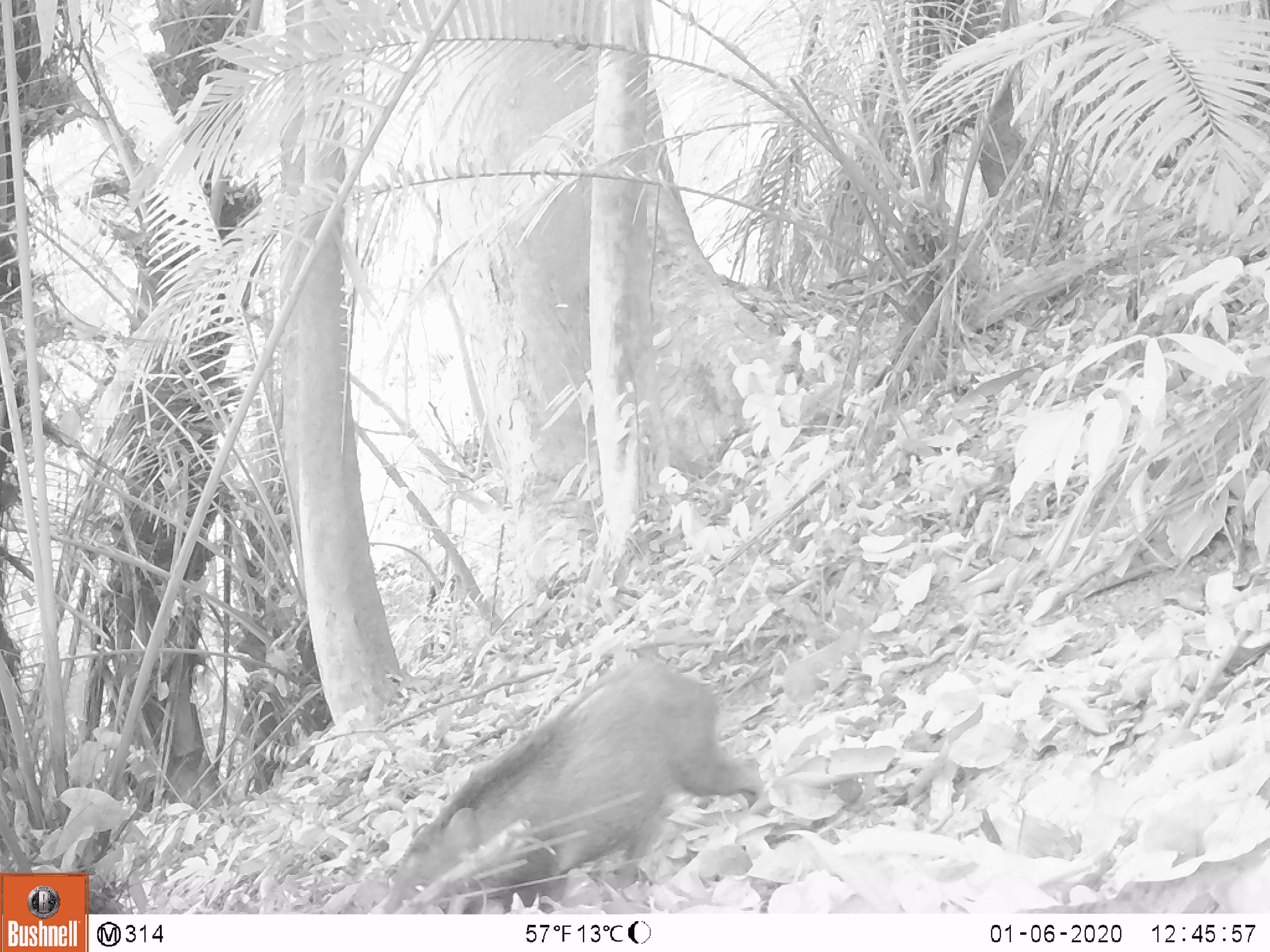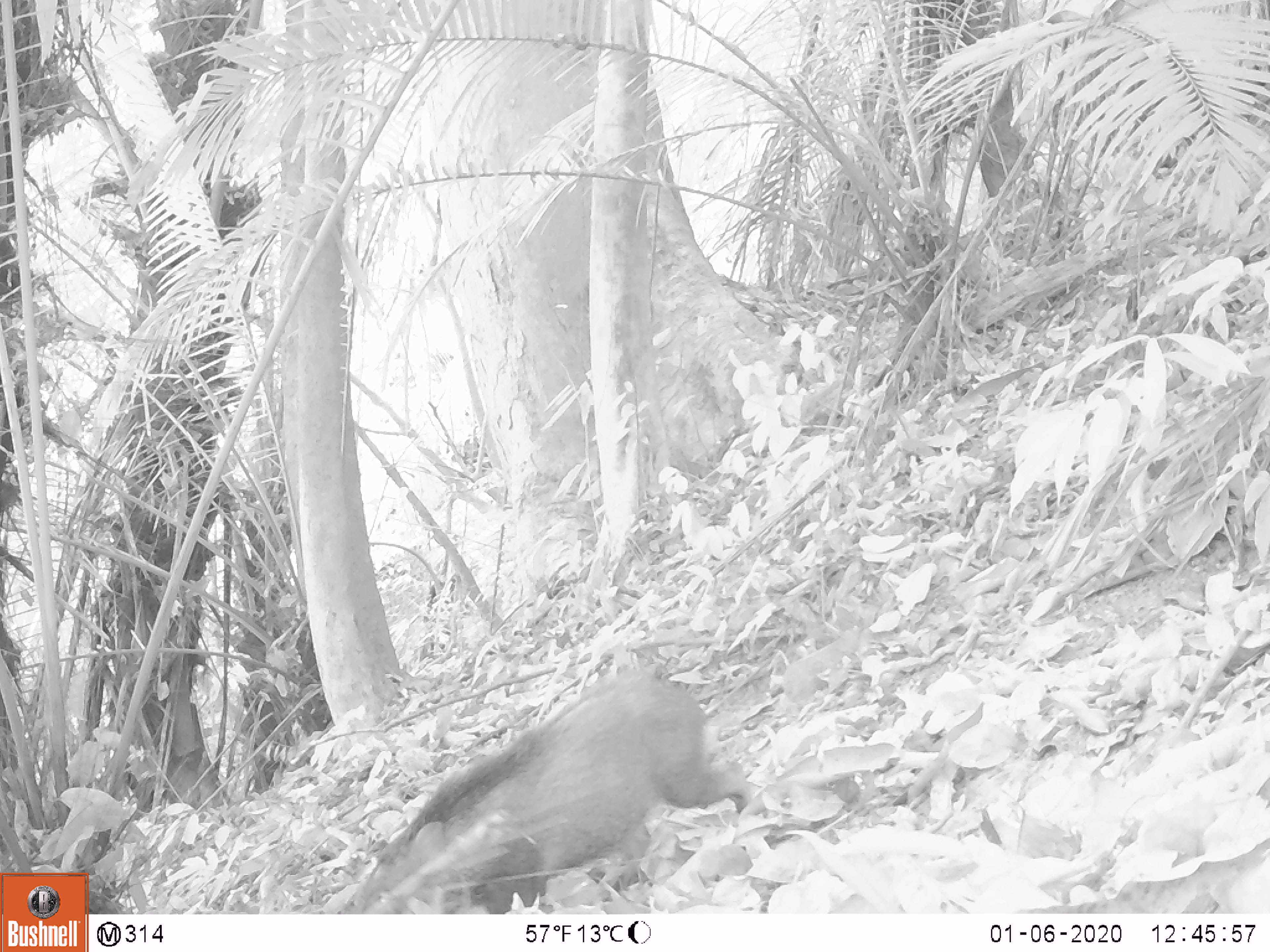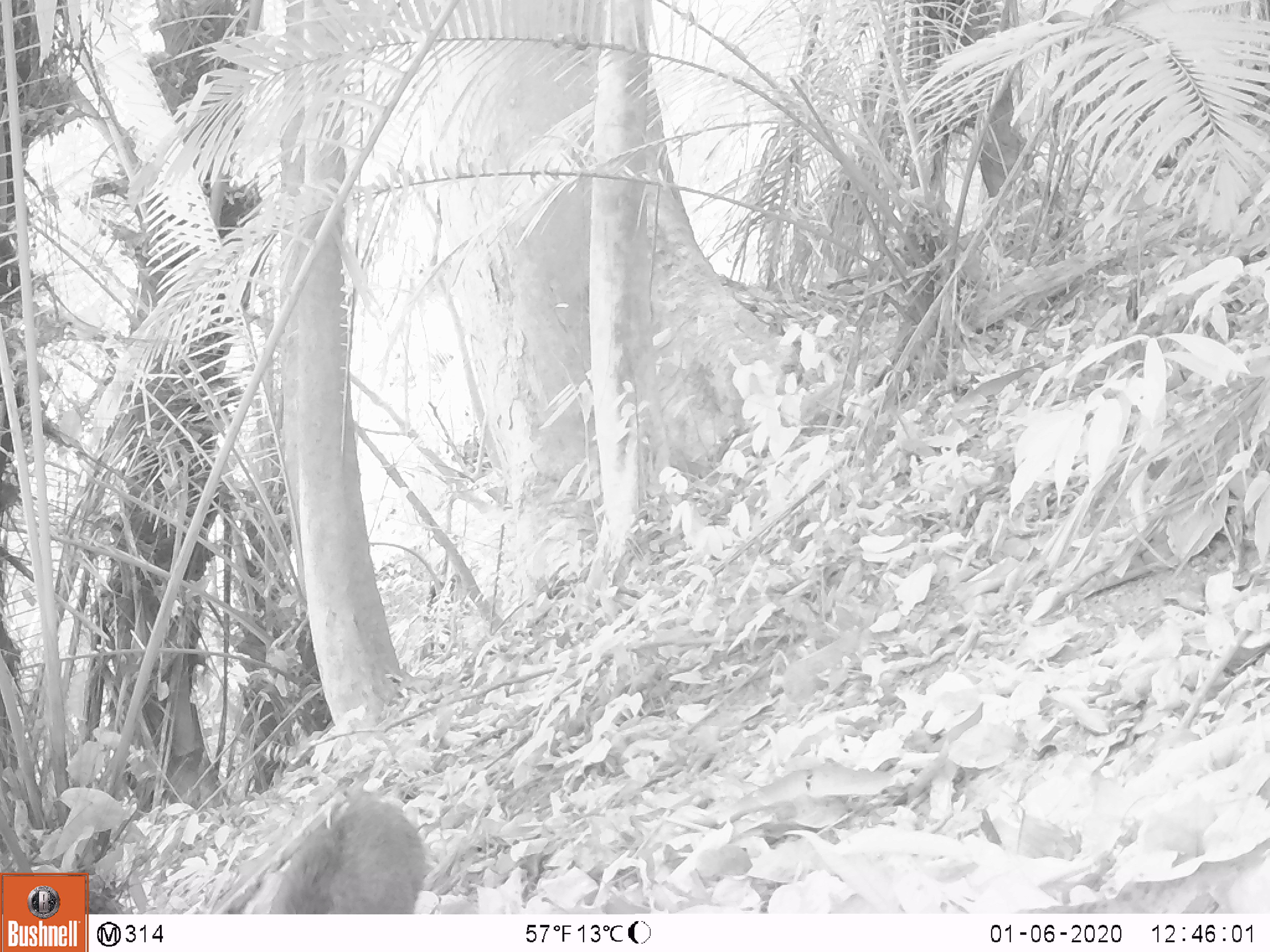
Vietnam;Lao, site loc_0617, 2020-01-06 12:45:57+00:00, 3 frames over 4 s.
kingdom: Animalia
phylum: Chordata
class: Mammalia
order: Artiodactyla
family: Suidae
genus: Sus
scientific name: Sus scrofa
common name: eurasian wild pig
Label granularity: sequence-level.